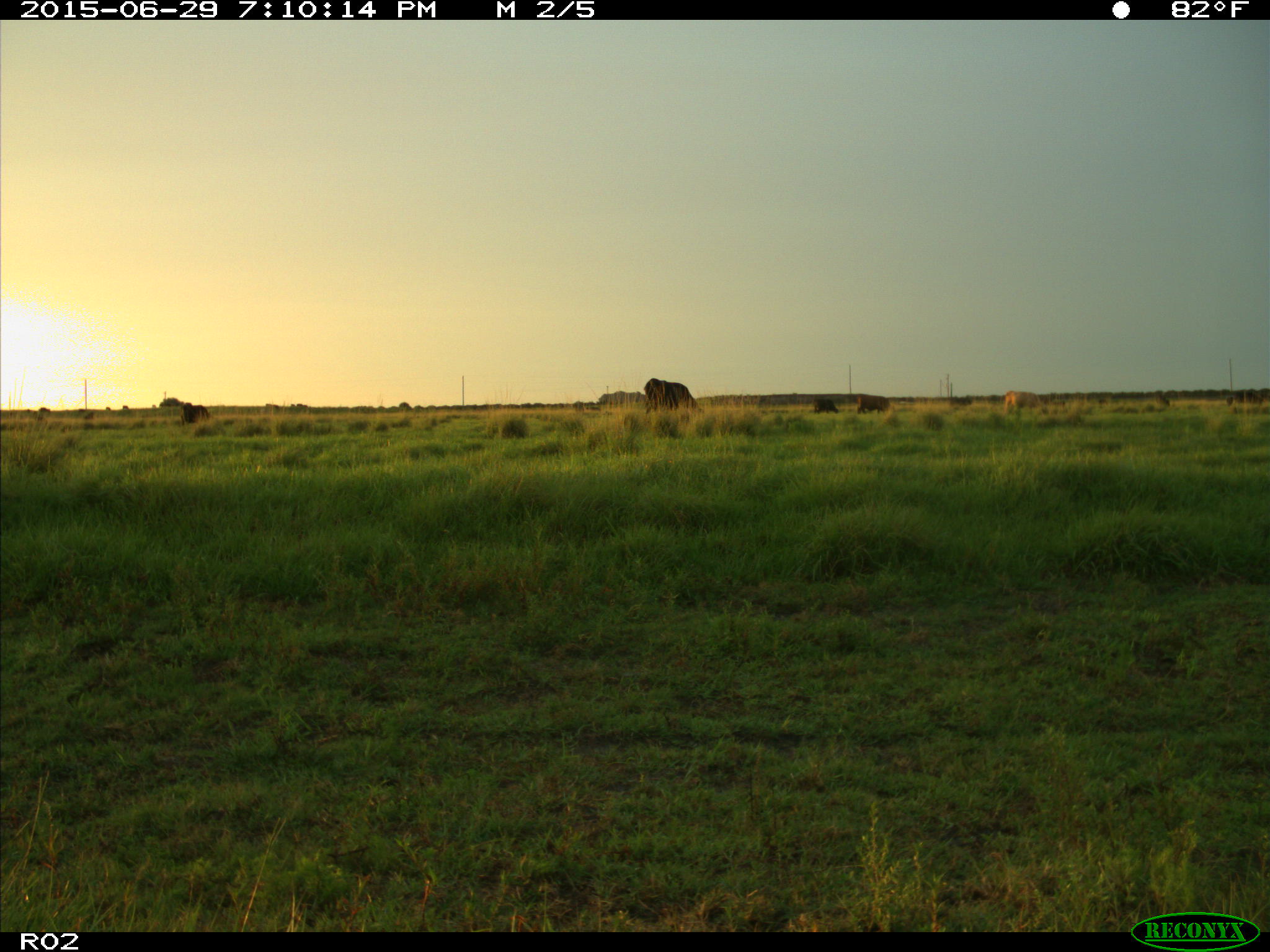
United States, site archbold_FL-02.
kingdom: Animalia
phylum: Chordata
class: Mammalia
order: Artiodactyla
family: Bovidae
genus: Bos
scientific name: Bos taurus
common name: domestic cow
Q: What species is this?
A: Bos taurus (domestic cow).